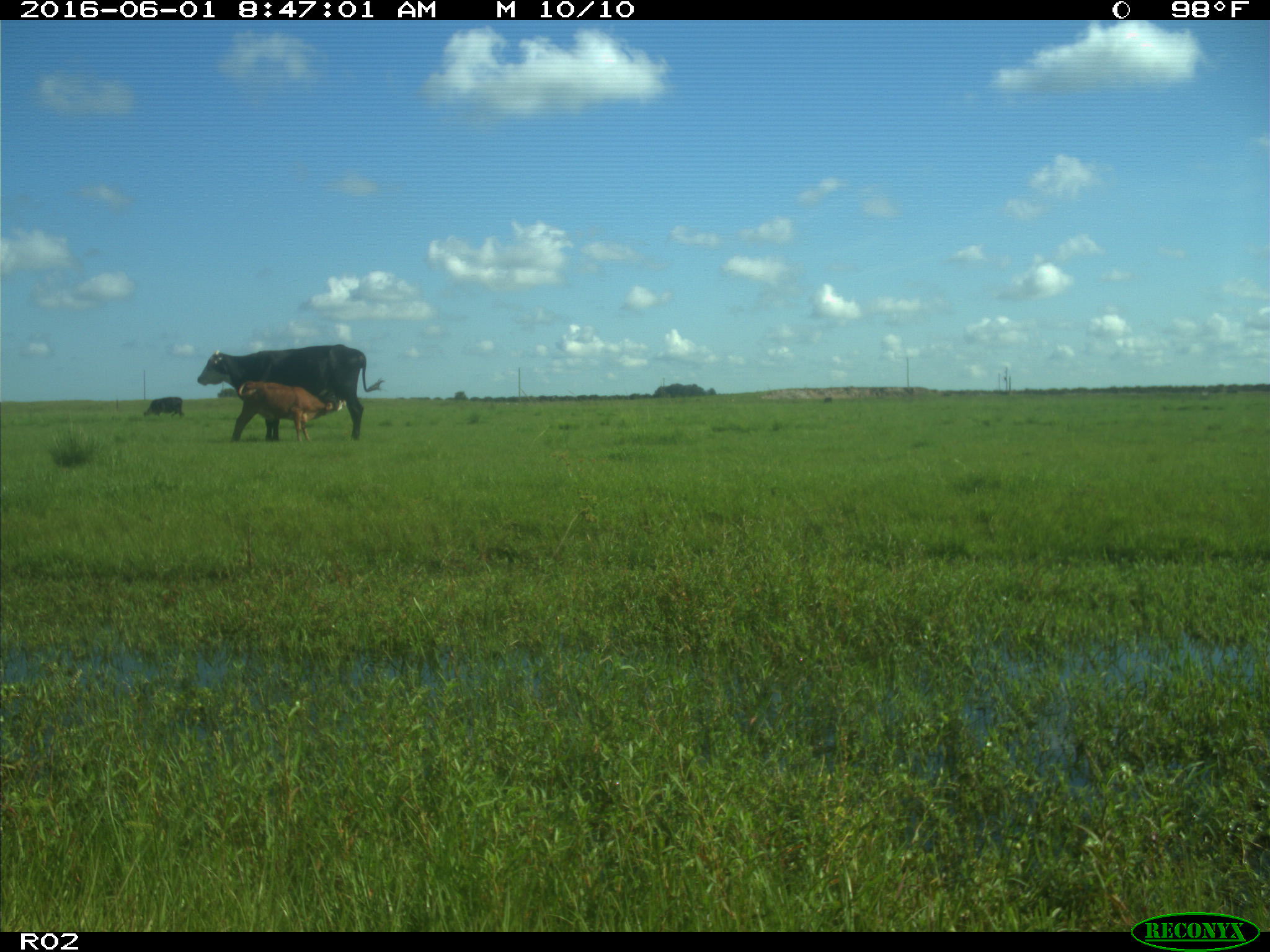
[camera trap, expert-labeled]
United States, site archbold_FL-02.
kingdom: Animalia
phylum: Chordata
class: Mammalia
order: Artiodactyla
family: Bovidae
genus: Bos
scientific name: Bos taurus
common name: domestic cow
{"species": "Bos taurus (domestic cow)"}